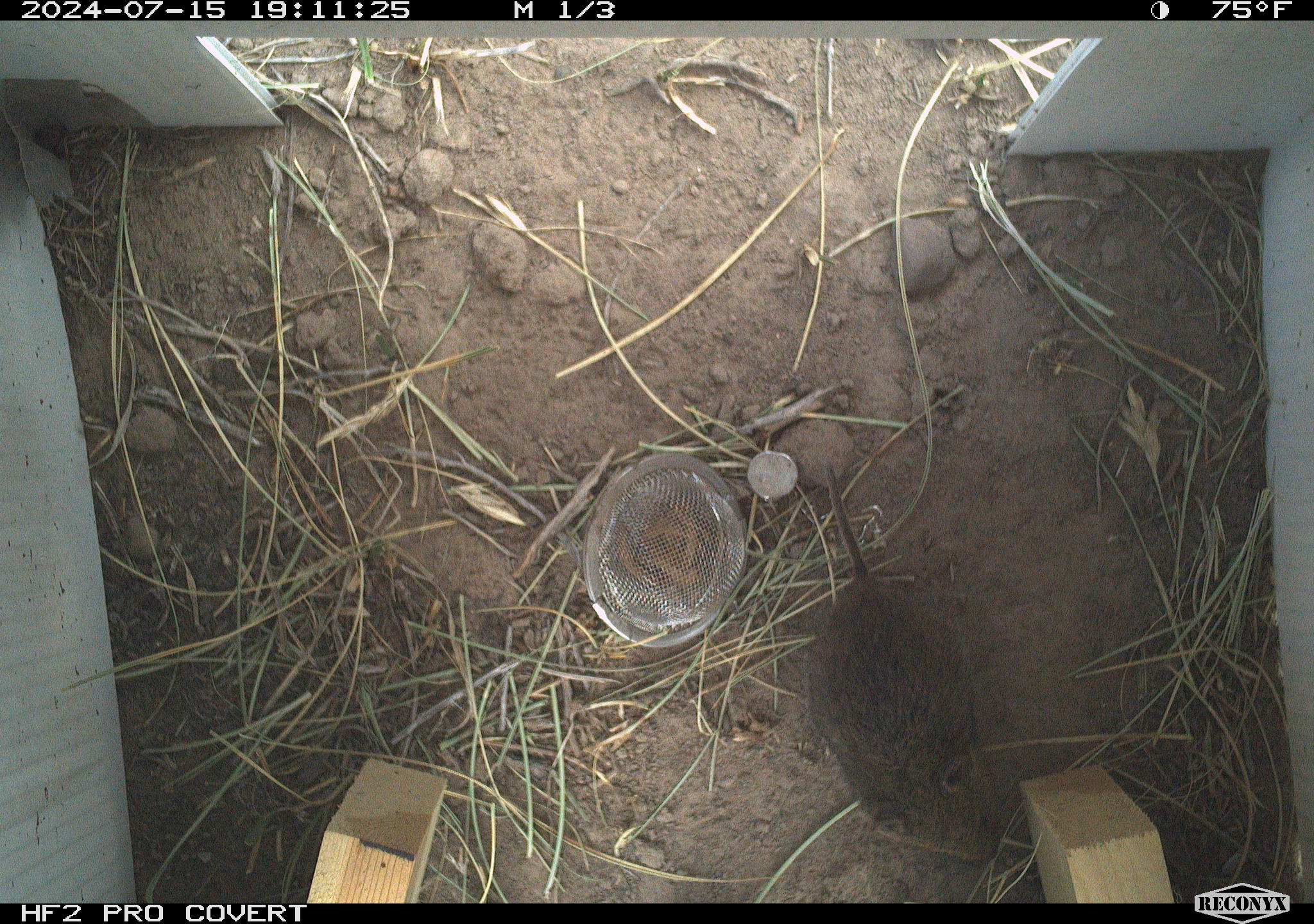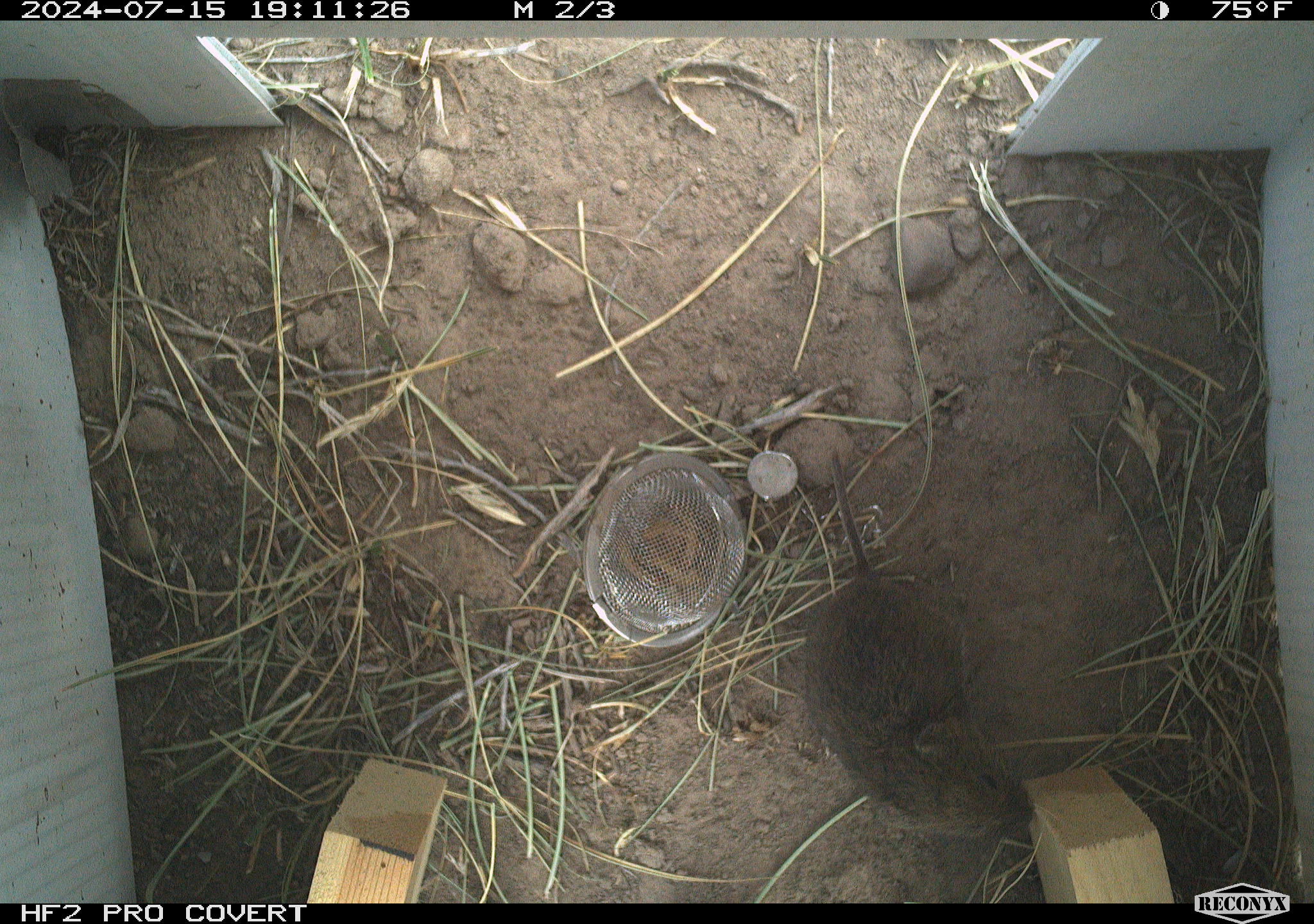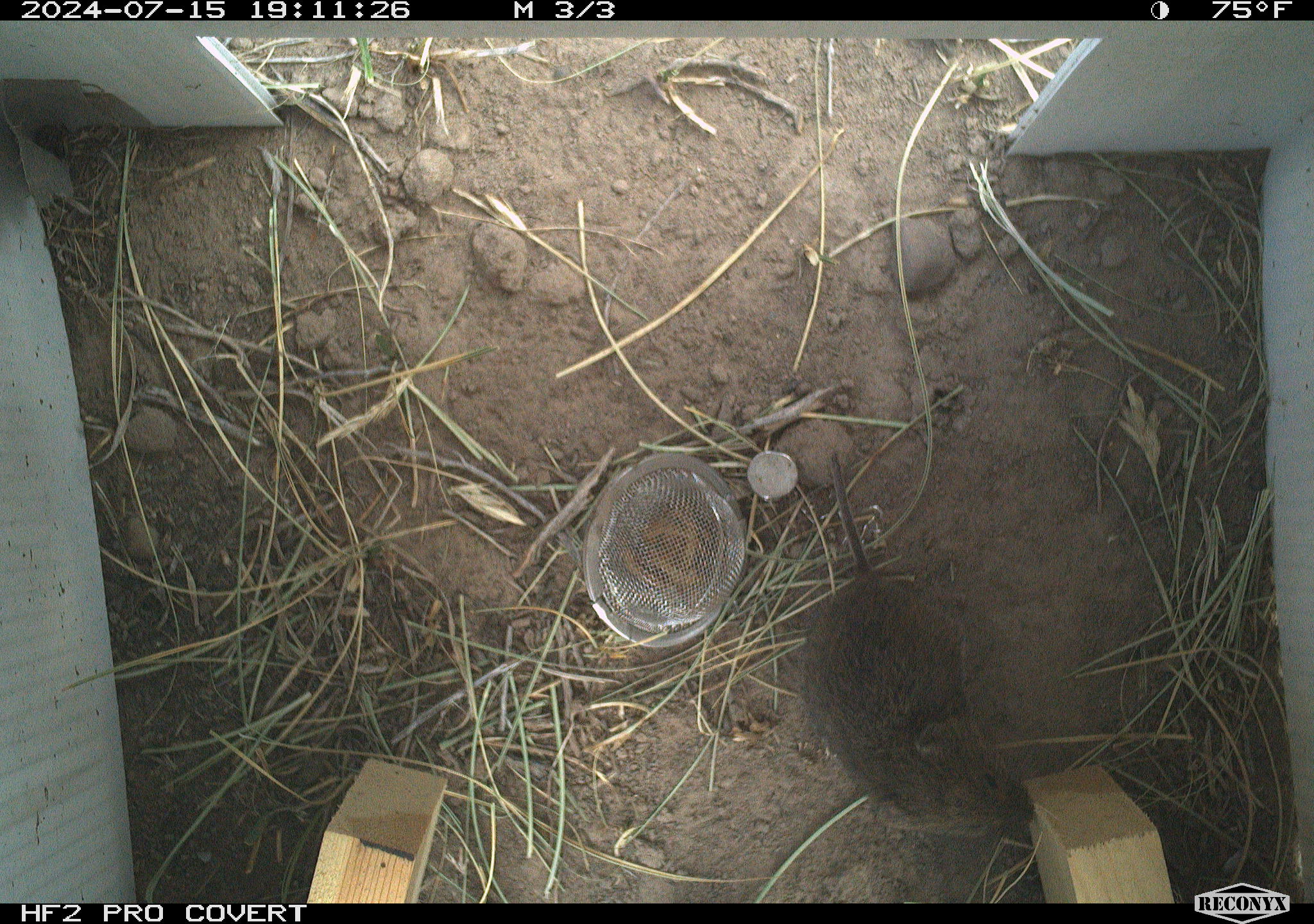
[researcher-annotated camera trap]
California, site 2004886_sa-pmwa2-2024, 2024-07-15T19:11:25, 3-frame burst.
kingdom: Animalia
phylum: Chordata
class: Mammalia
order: Rodentia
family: Cricetidae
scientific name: Arvicolinae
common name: voles, lemmings, and muskrats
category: arvicolinae subfamily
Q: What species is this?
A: Arvicolinae subfamily (voles, lemmings, and muskrats) (Arvicolinae).